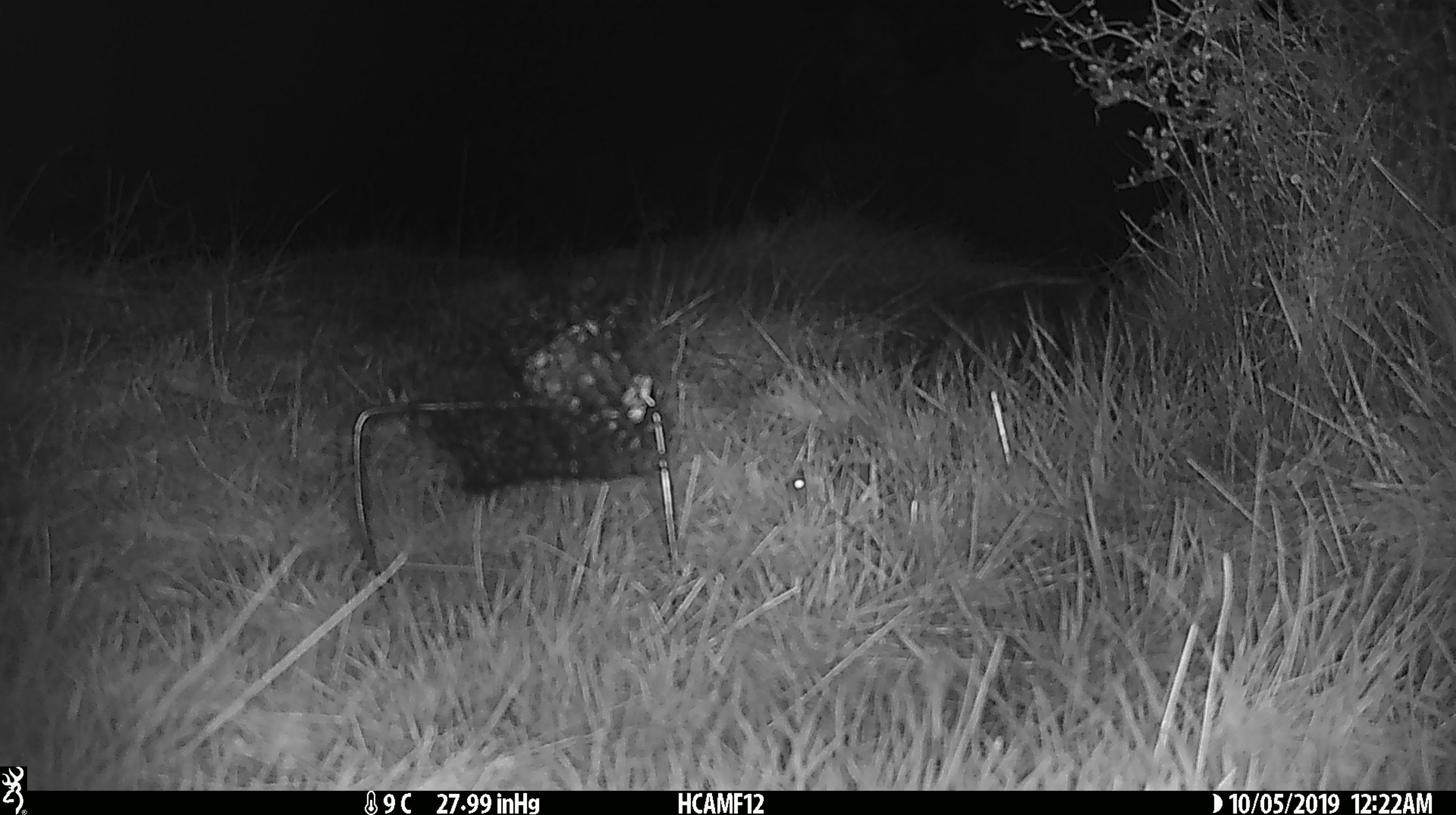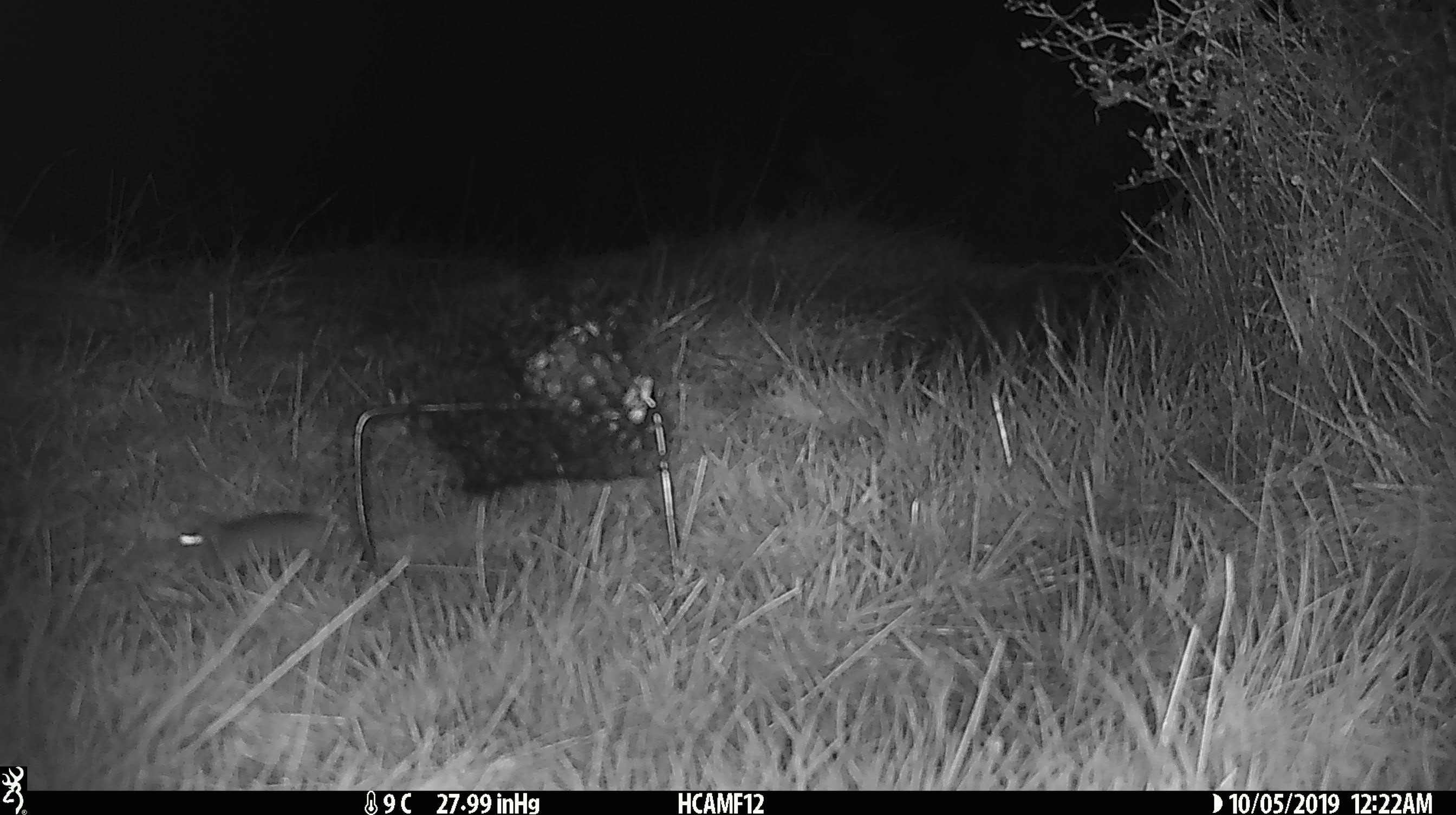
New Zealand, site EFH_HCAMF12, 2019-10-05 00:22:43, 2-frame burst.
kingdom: Animalia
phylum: Chordata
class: Mammalia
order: Rodentia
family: Muridae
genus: Mus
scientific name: Mus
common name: mouse